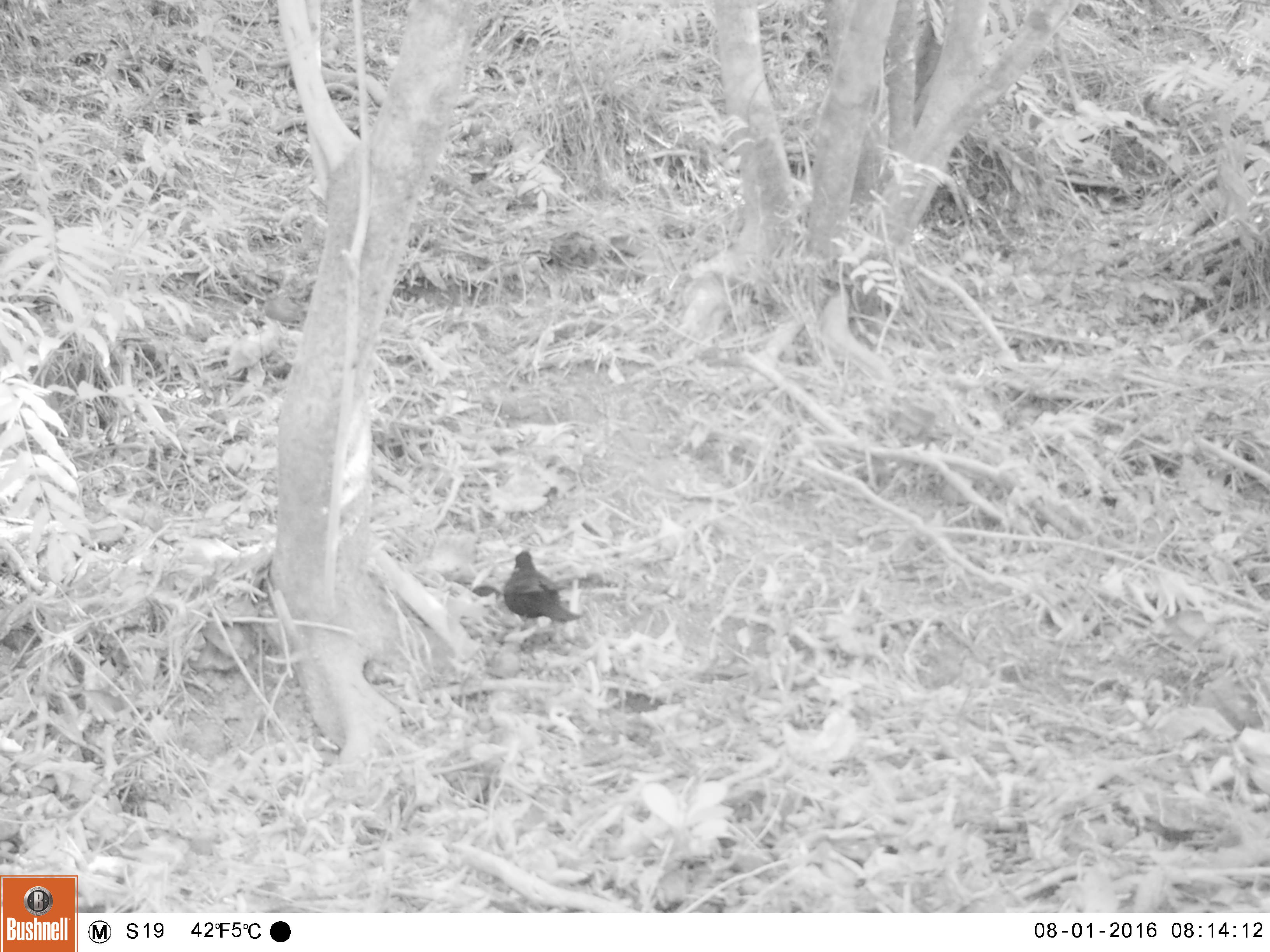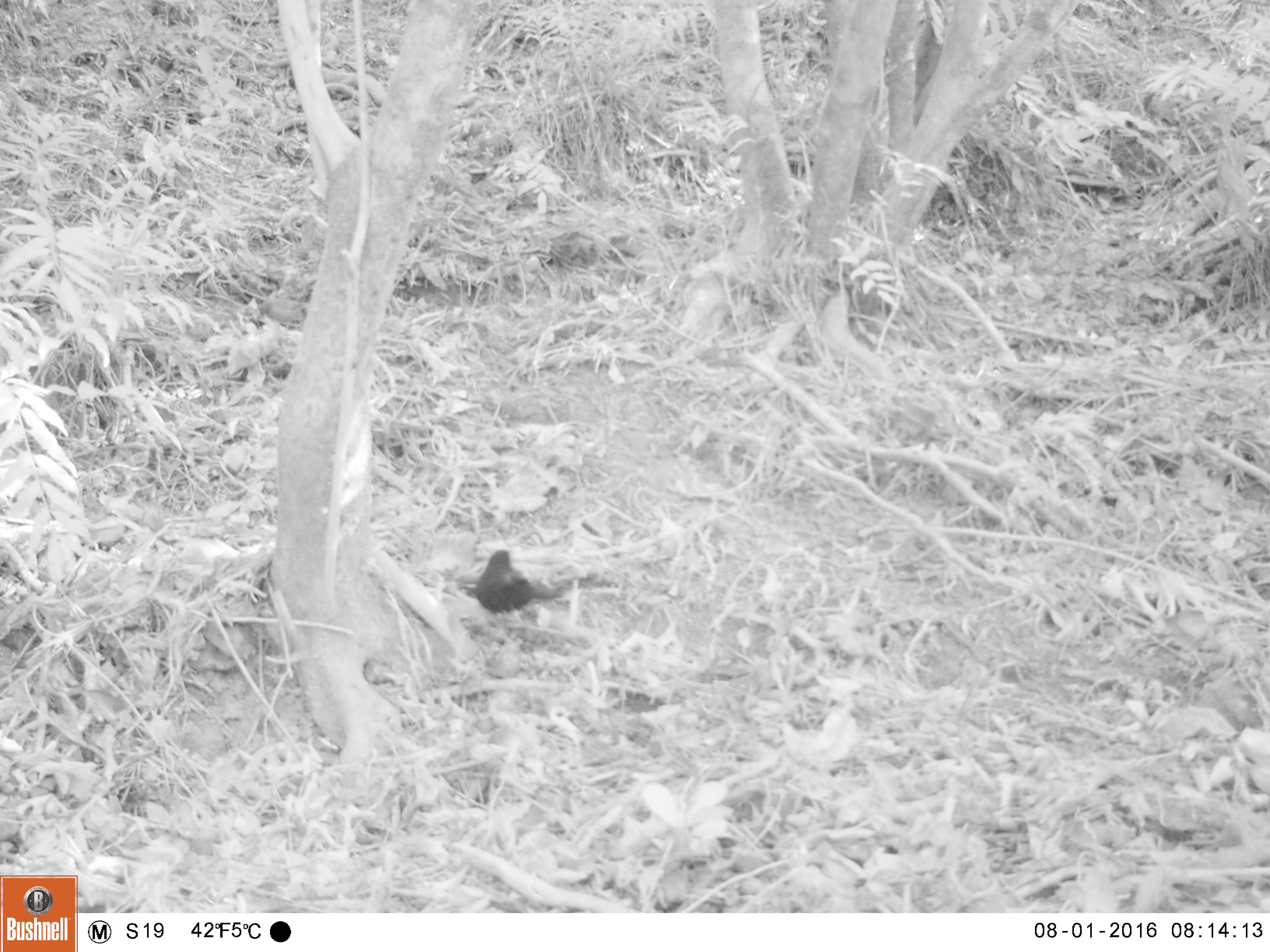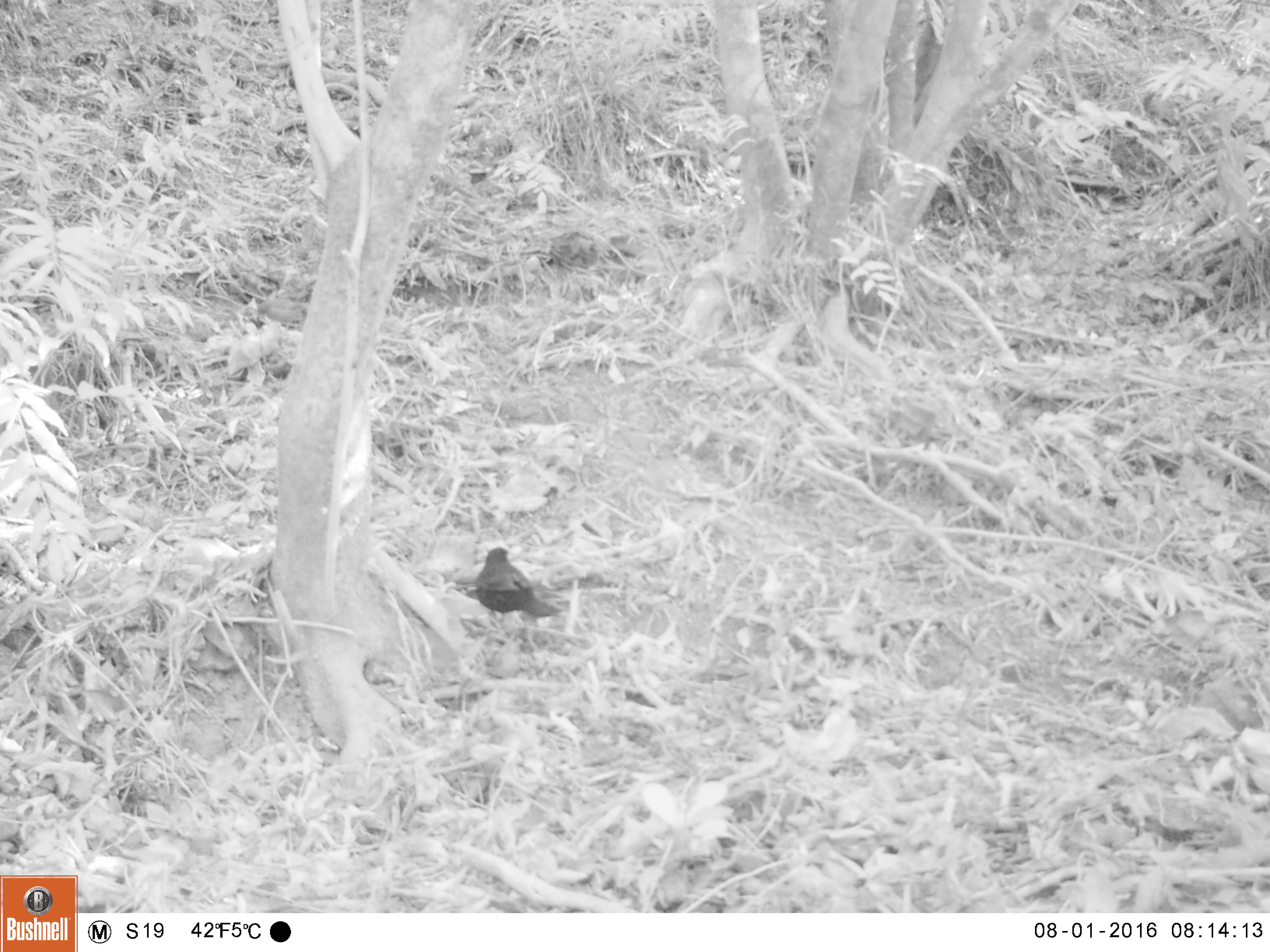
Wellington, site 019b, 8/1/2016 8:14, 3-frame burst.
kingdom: Animalia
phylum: Chordata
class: Aves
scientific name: Aves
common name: bird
Bird (Aves).